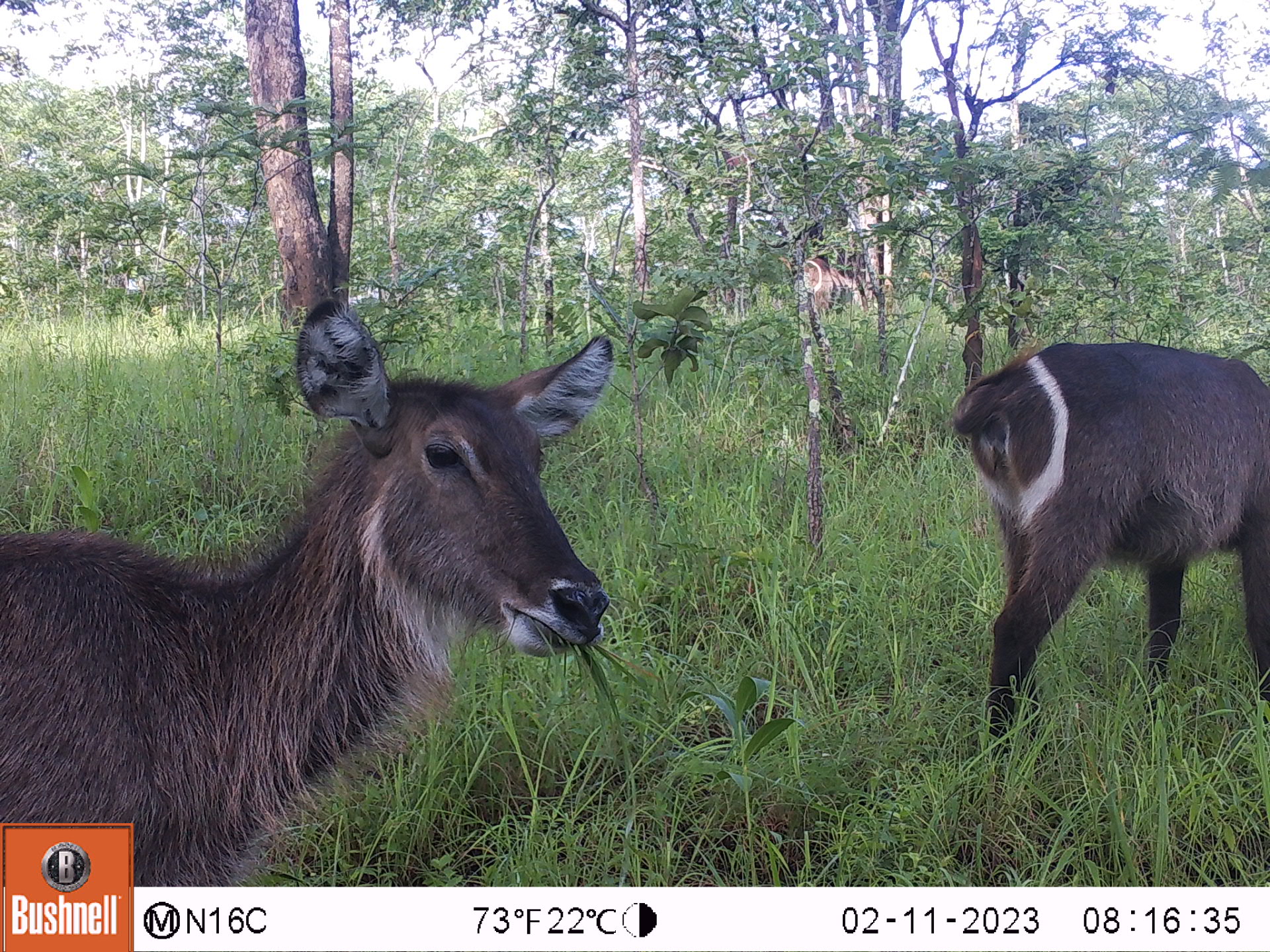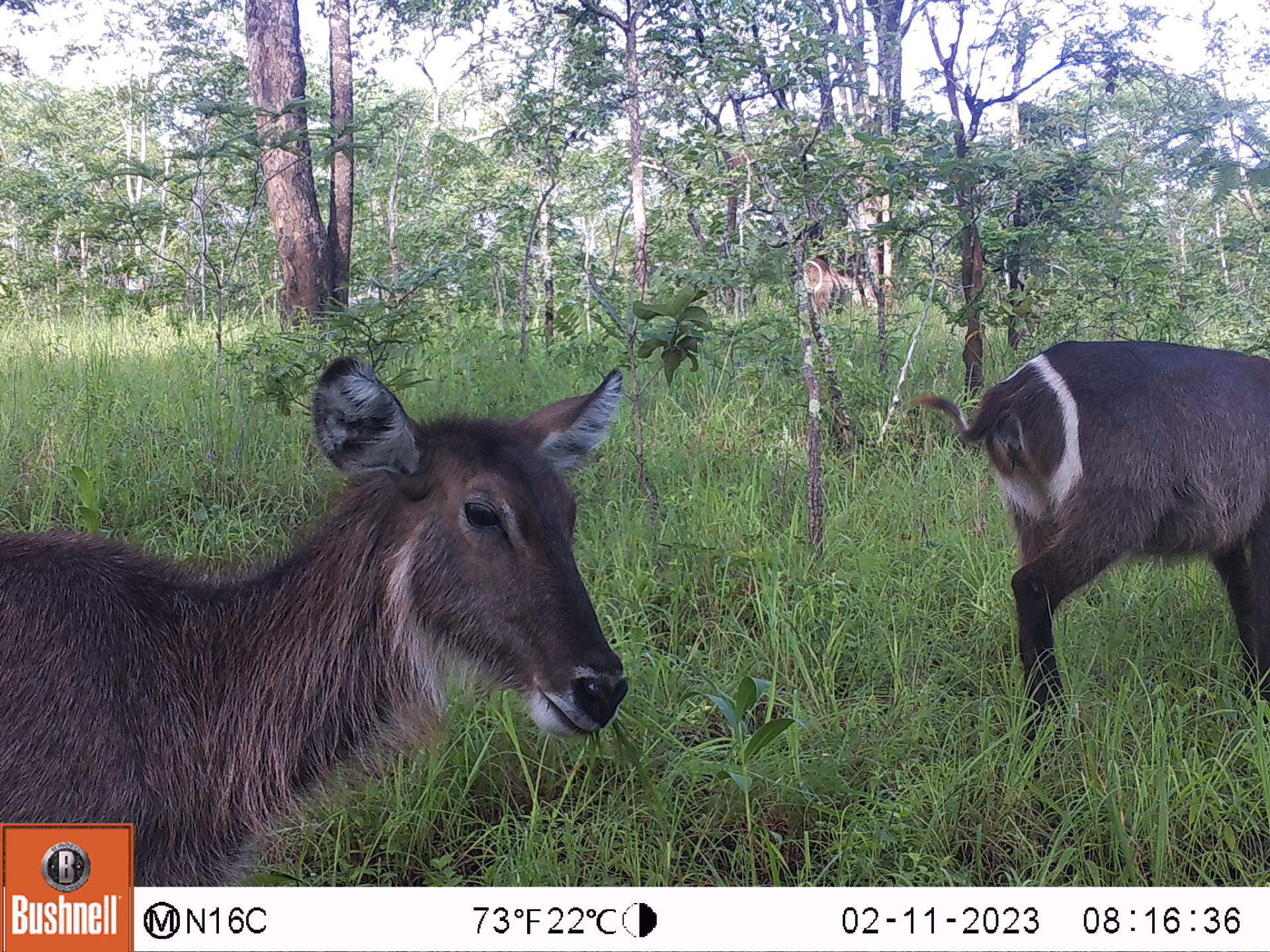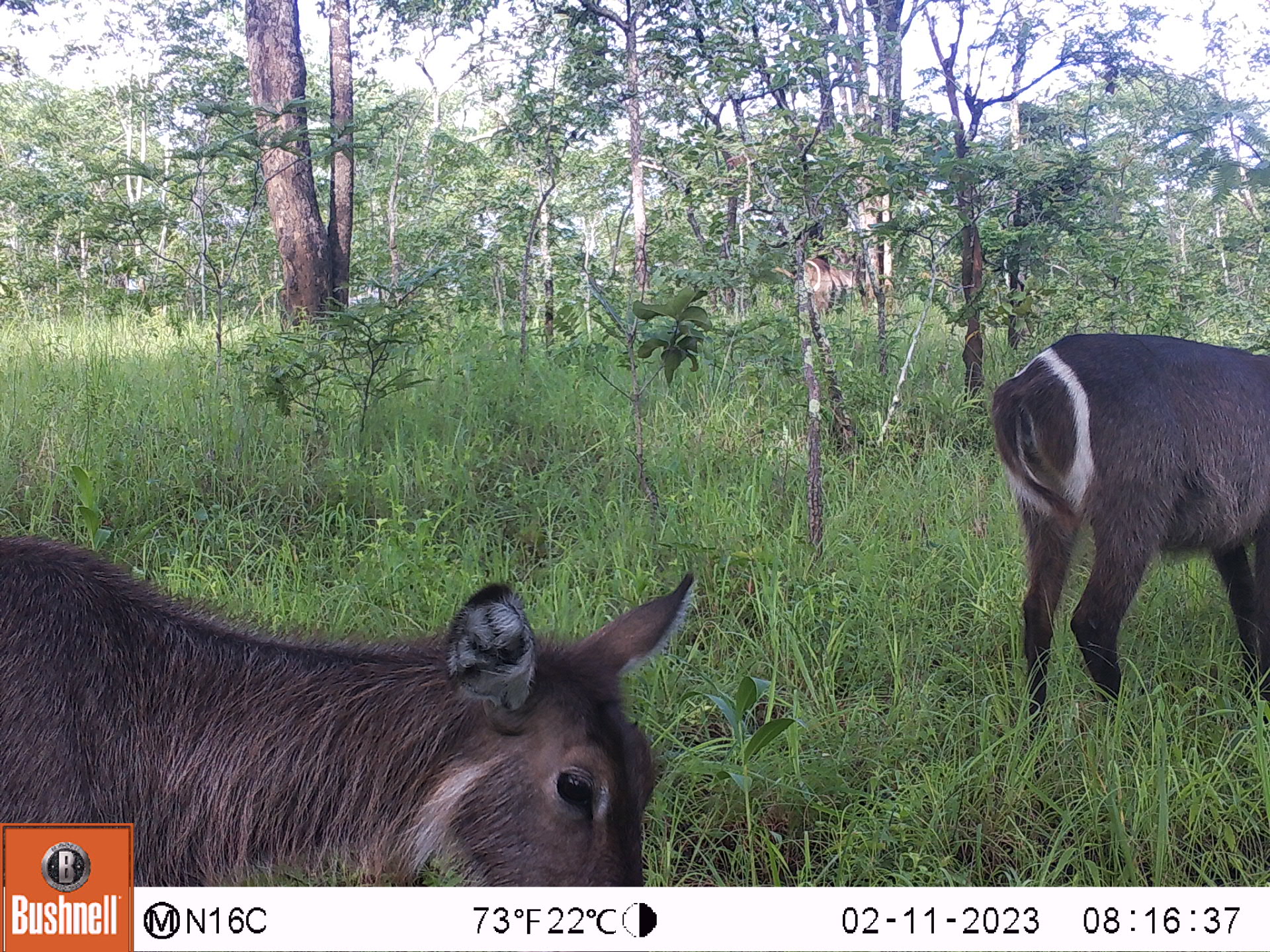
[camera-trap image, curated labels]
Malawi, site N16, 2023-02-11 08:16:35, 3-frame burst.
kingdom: Animalia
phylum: Chordata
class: Mammalia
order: Artiodactyla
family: Bovidae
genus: Kobus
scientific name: Kobus ellipsiprymnus ellipsiprymnus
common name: common waterbuck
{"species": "common waterbuck (Kobus ellipsiprymnus ellipsiprymnus)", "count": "2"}